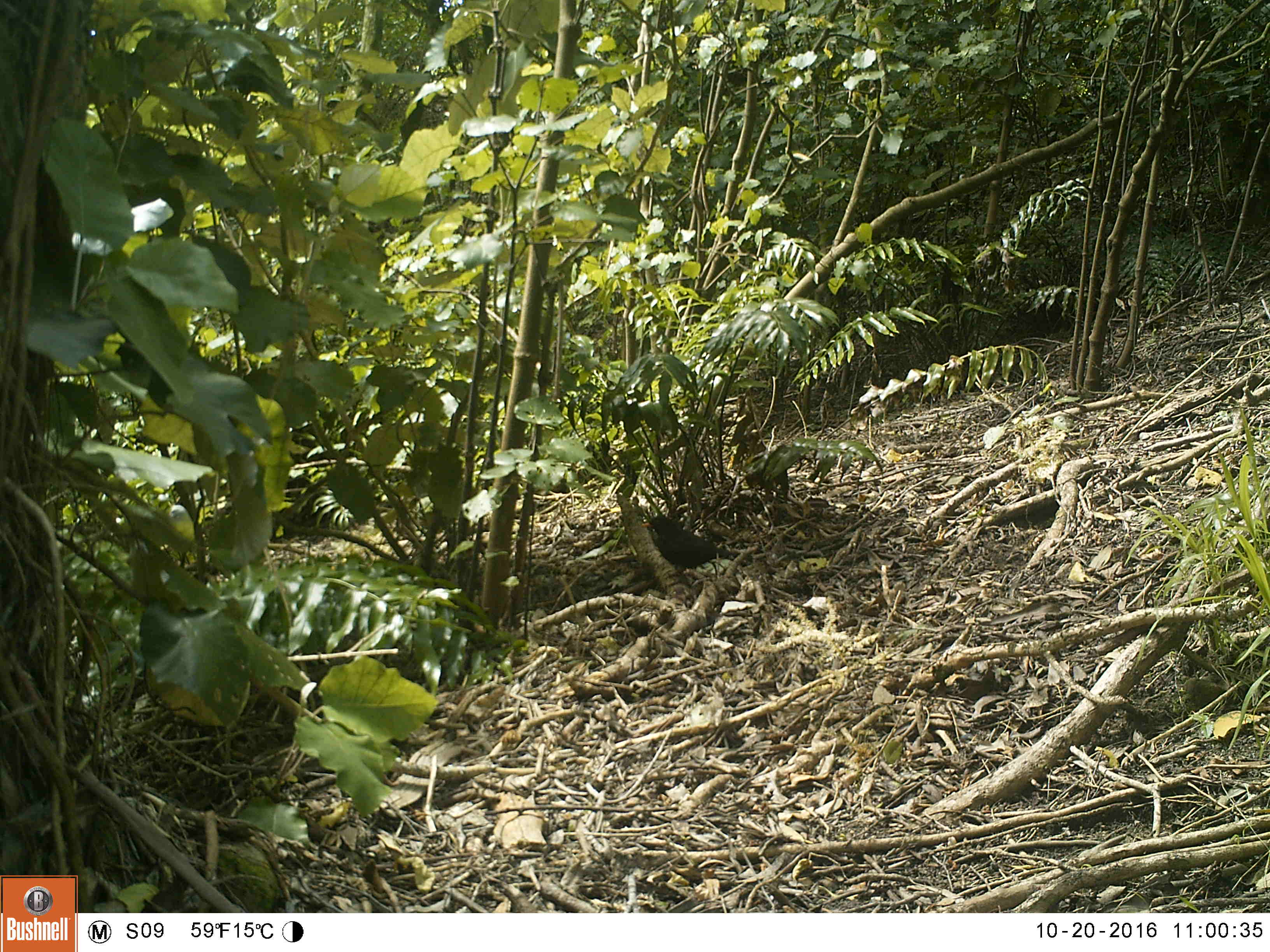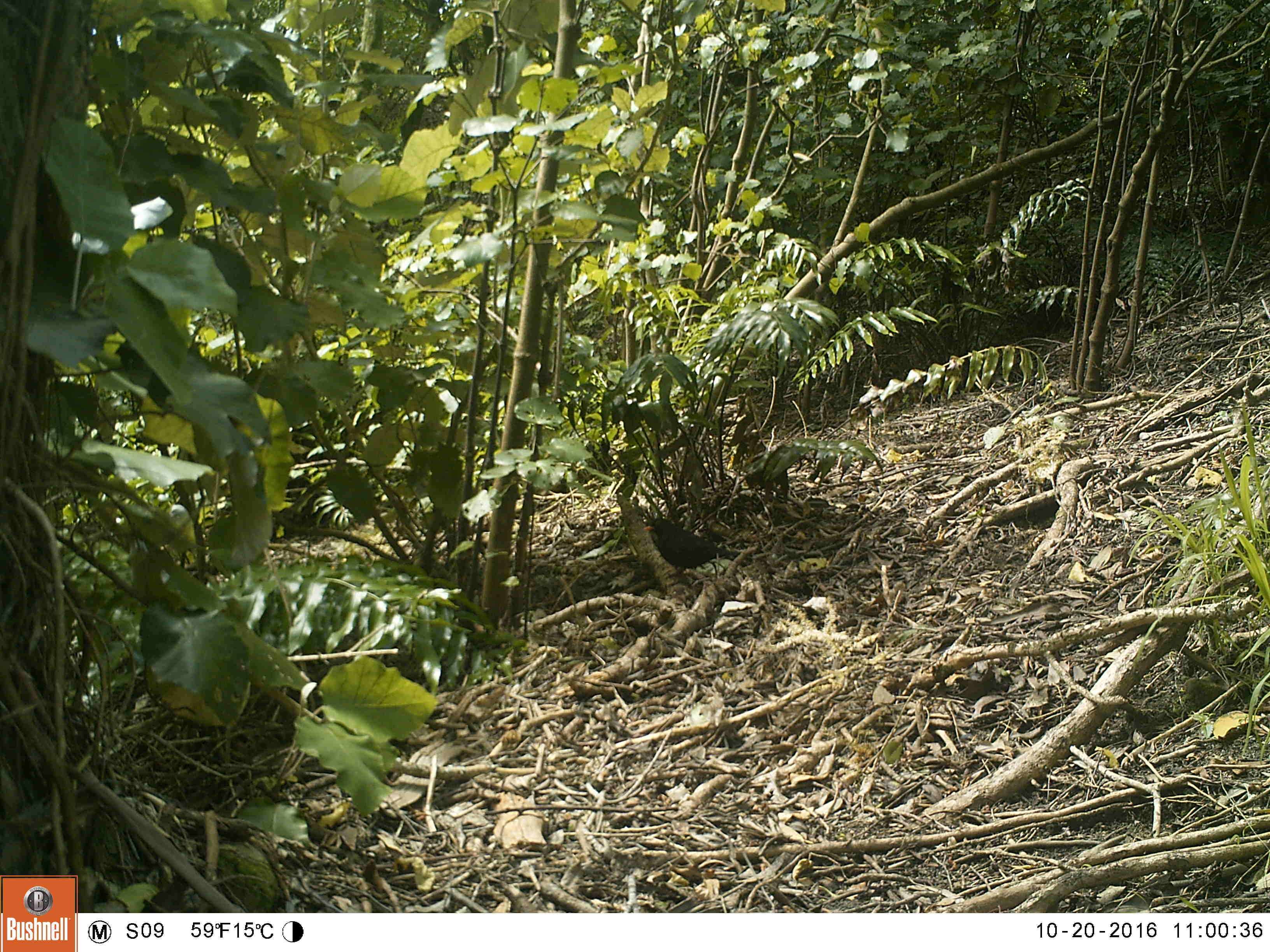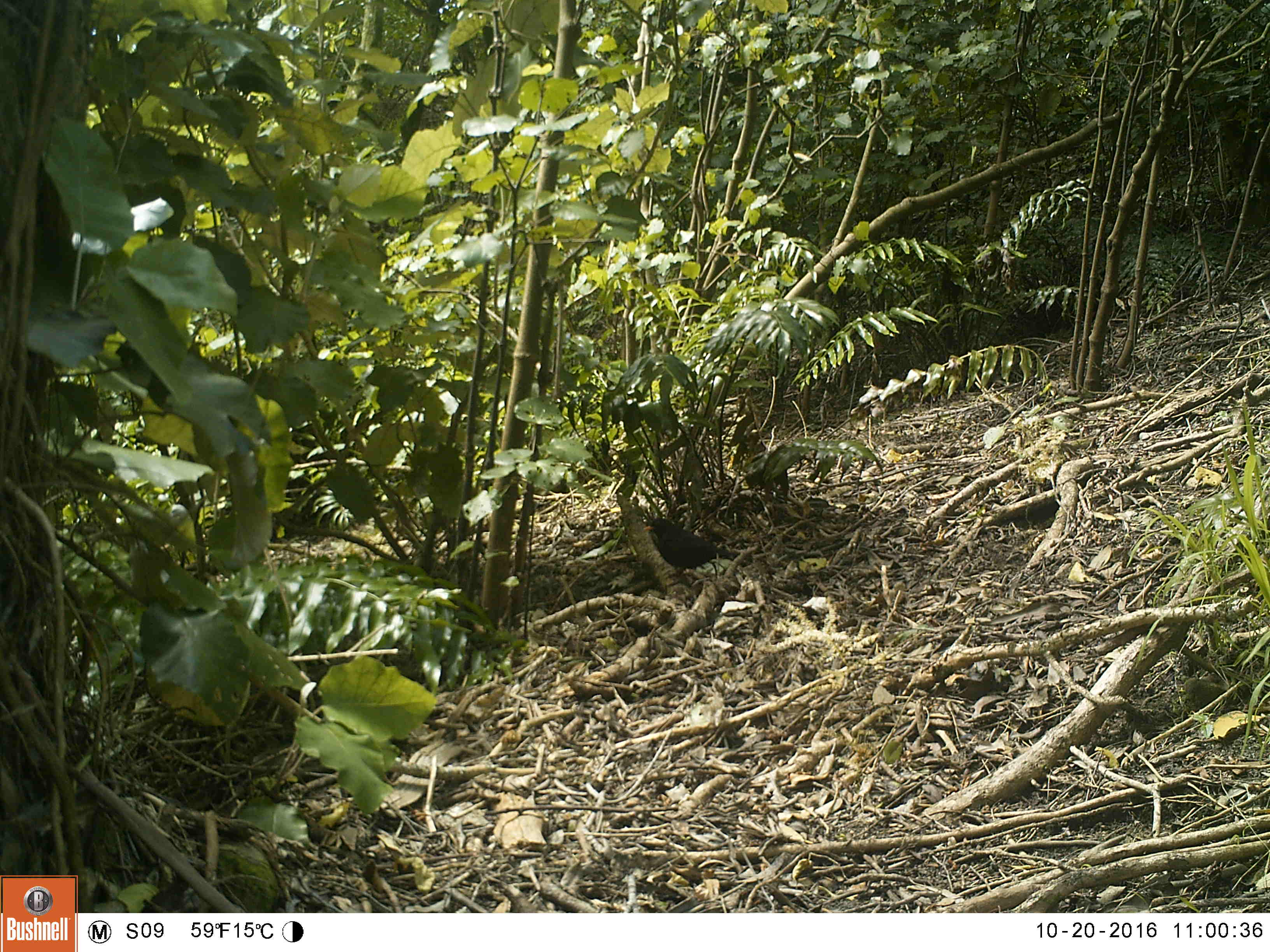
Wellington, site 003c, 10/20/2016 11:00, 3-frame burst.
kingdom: Animalia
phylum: Chordata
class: Aves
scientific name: Aves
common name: bird